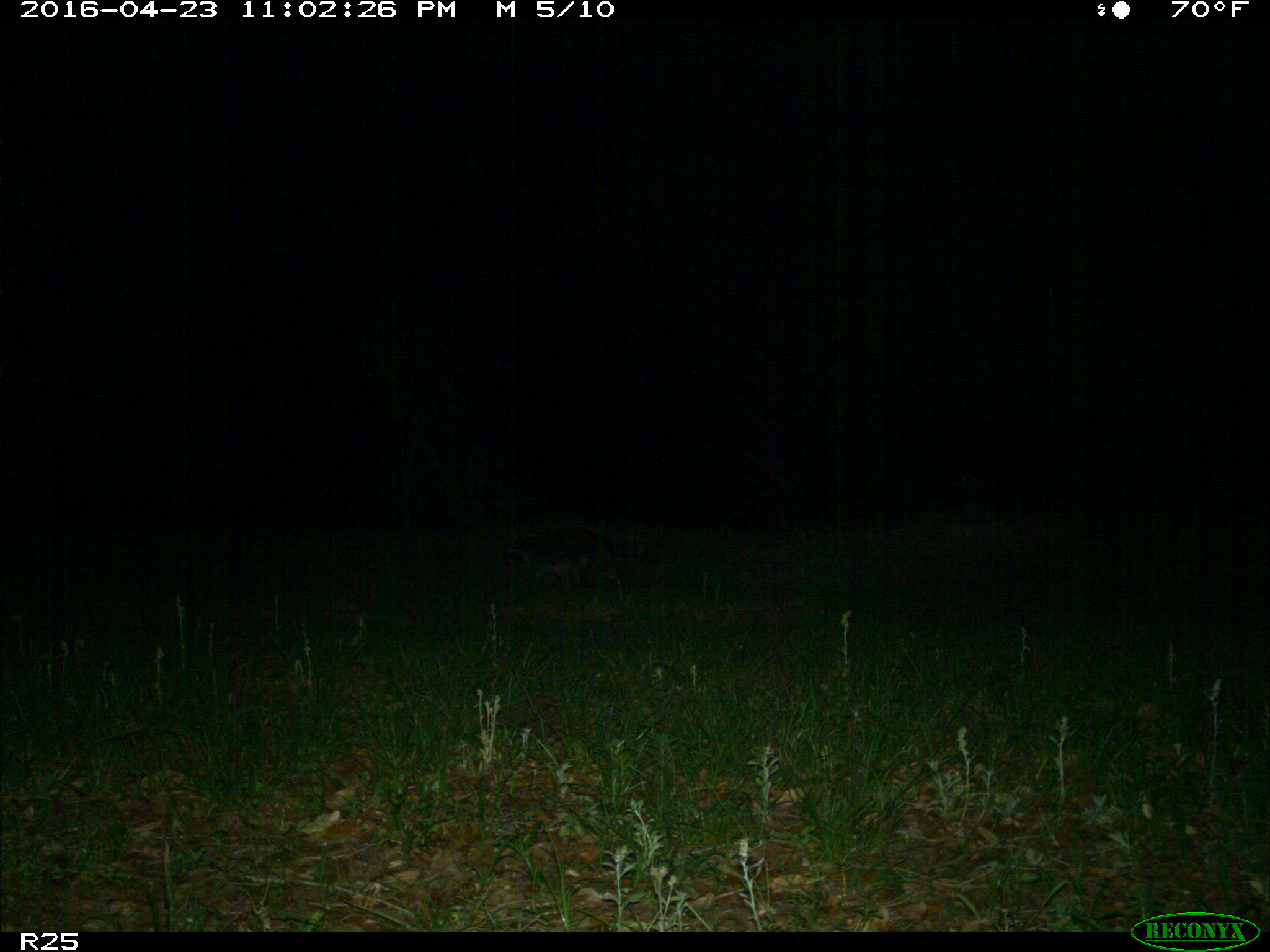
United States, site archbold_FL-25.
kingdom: Animalia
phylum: Chordata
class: Mammalia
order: Carnivora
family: Procyonidae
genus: Procyon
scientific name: Procyon lotor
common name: common raccoon